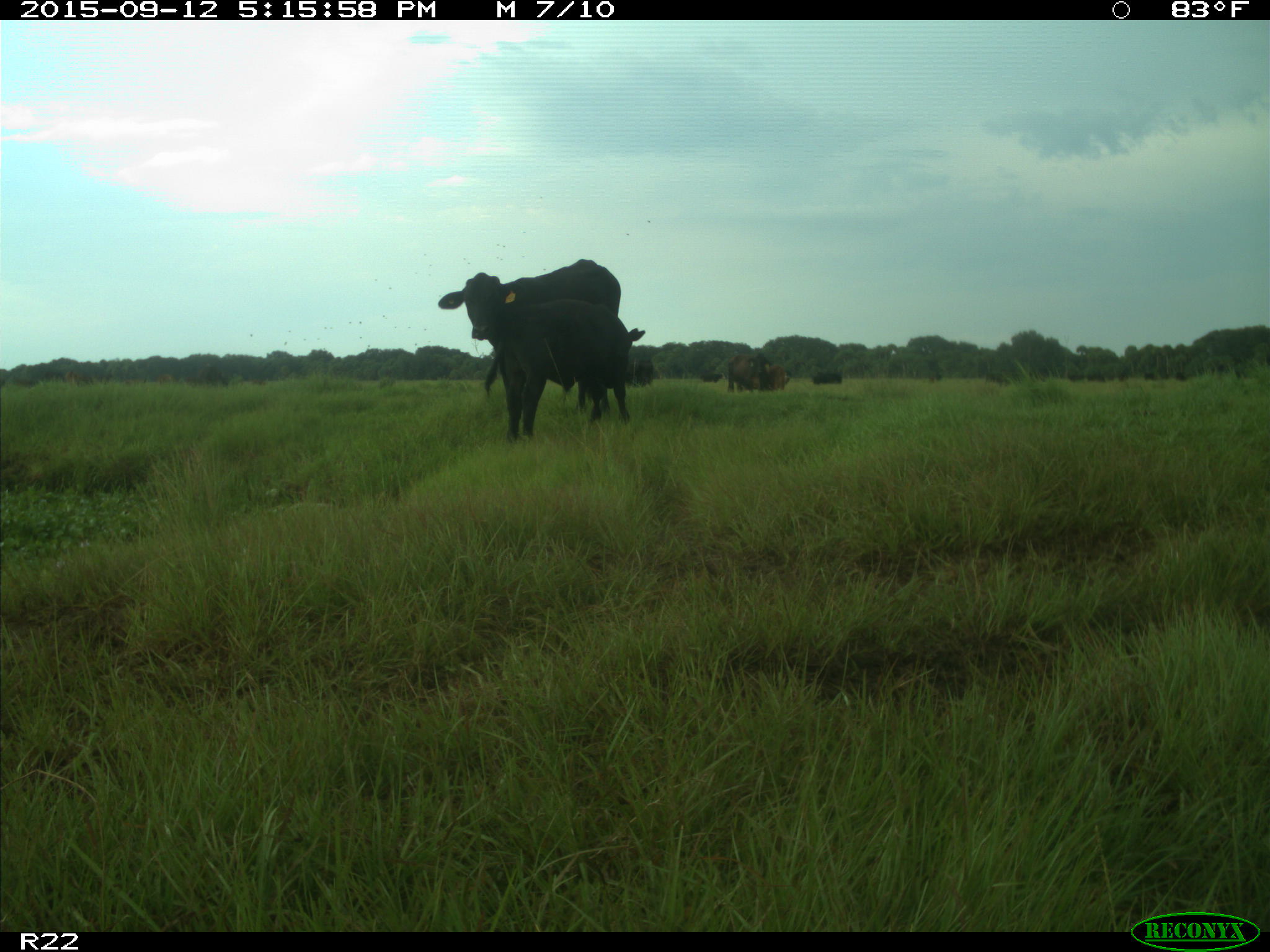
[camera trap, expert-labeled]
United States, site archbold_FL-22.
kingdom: Animalia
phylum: Chordata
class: Mammalia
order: Artiodactyla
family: Bovidae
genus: Bos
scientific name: Bos taurus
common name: domestic cow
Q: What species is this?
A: Bos taurus (domestic cow).